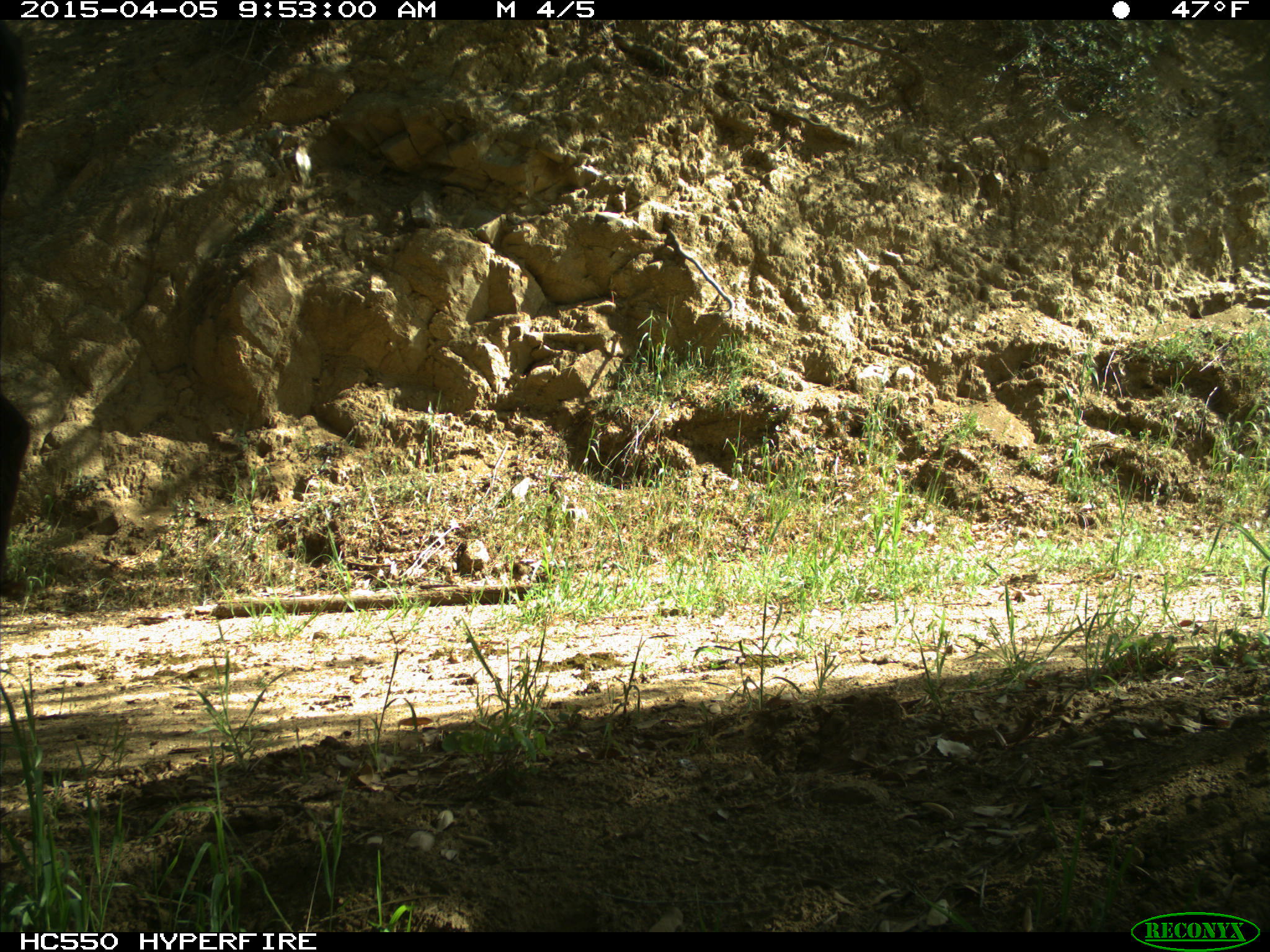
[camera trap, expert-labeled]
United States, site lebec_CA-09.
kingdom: Animalia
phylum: Chordata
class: Mammalia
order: Artiodactyla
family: Bovidae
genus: Bos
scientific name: Bos taurus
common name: domestic cow